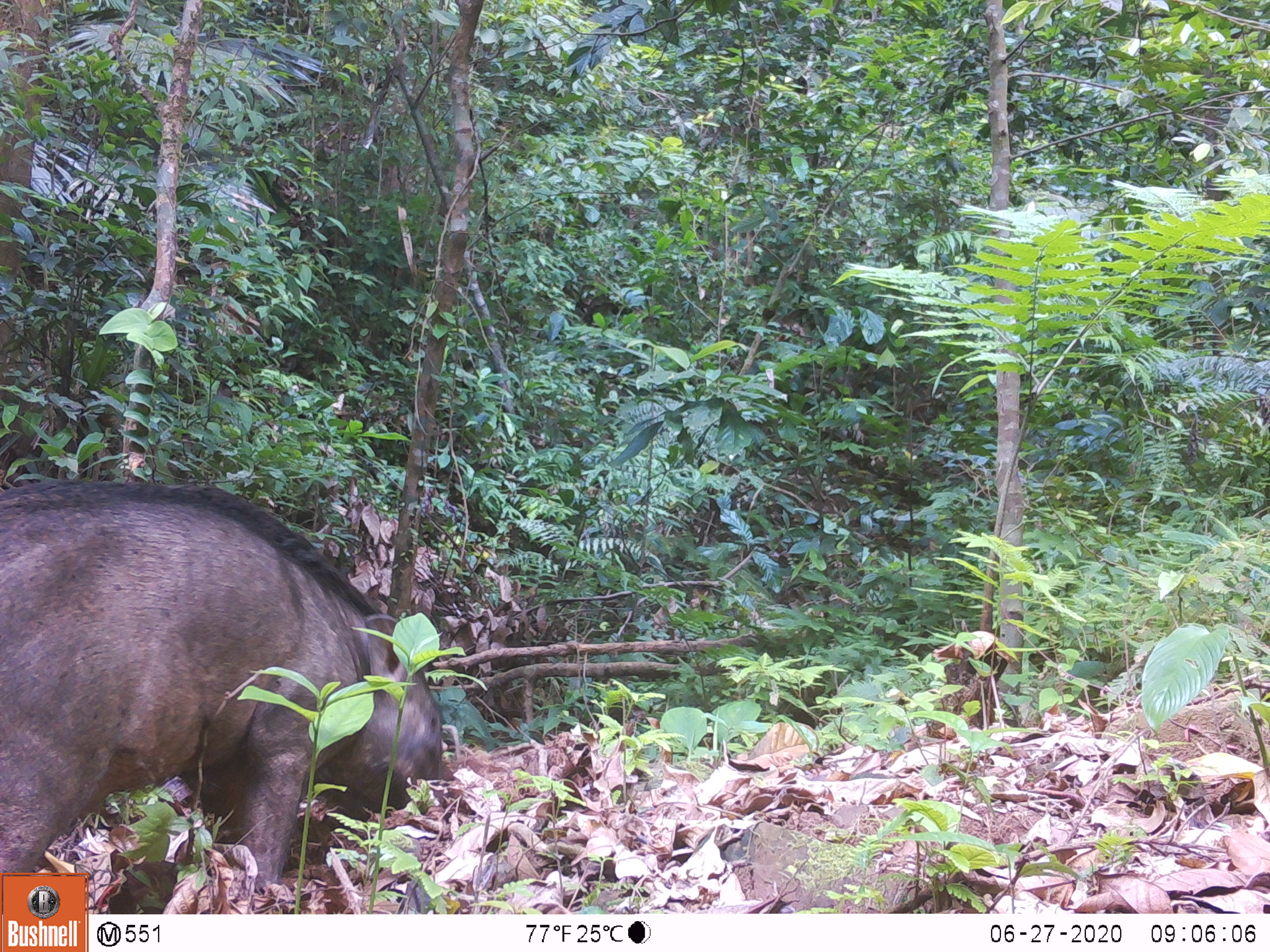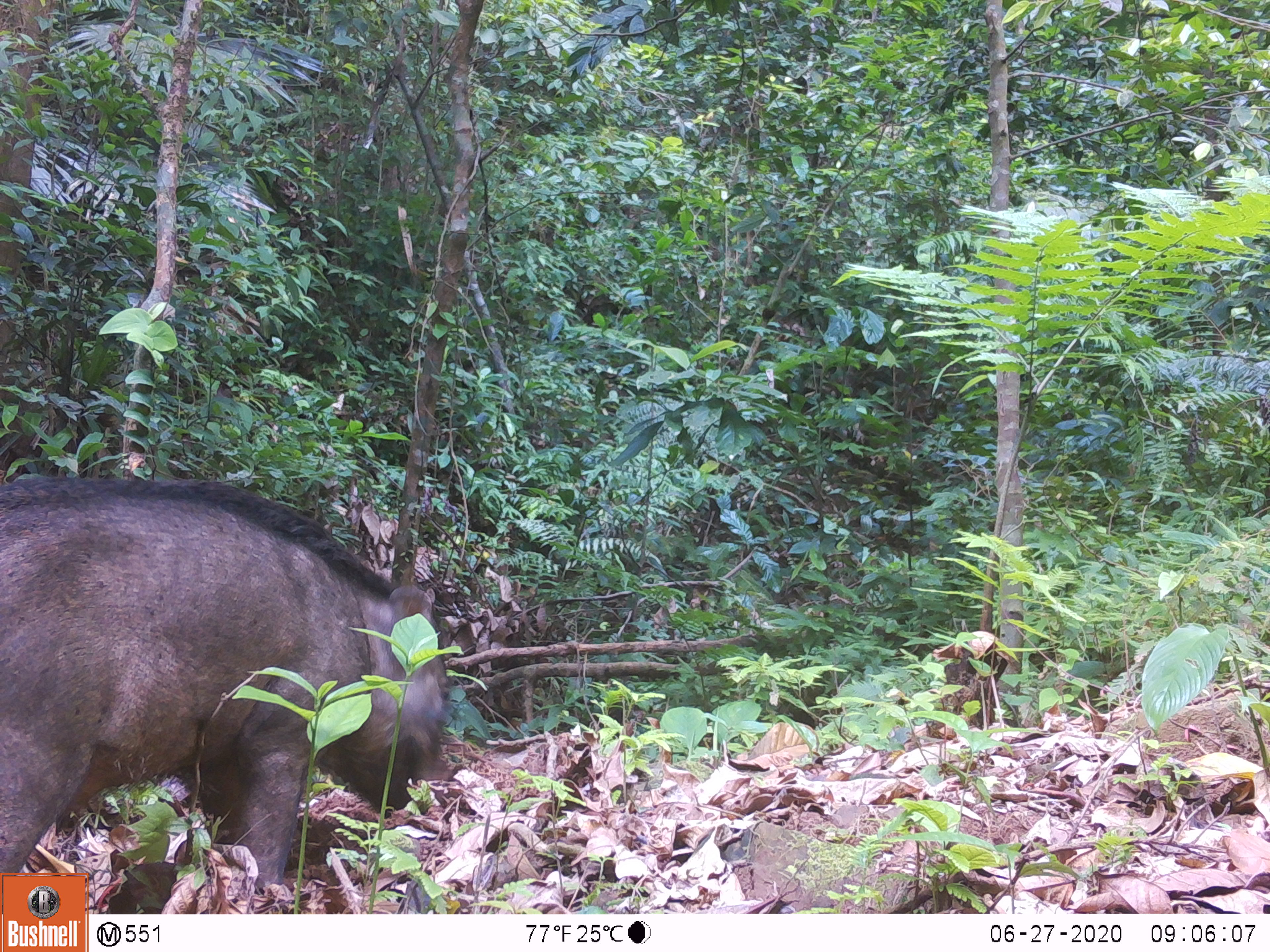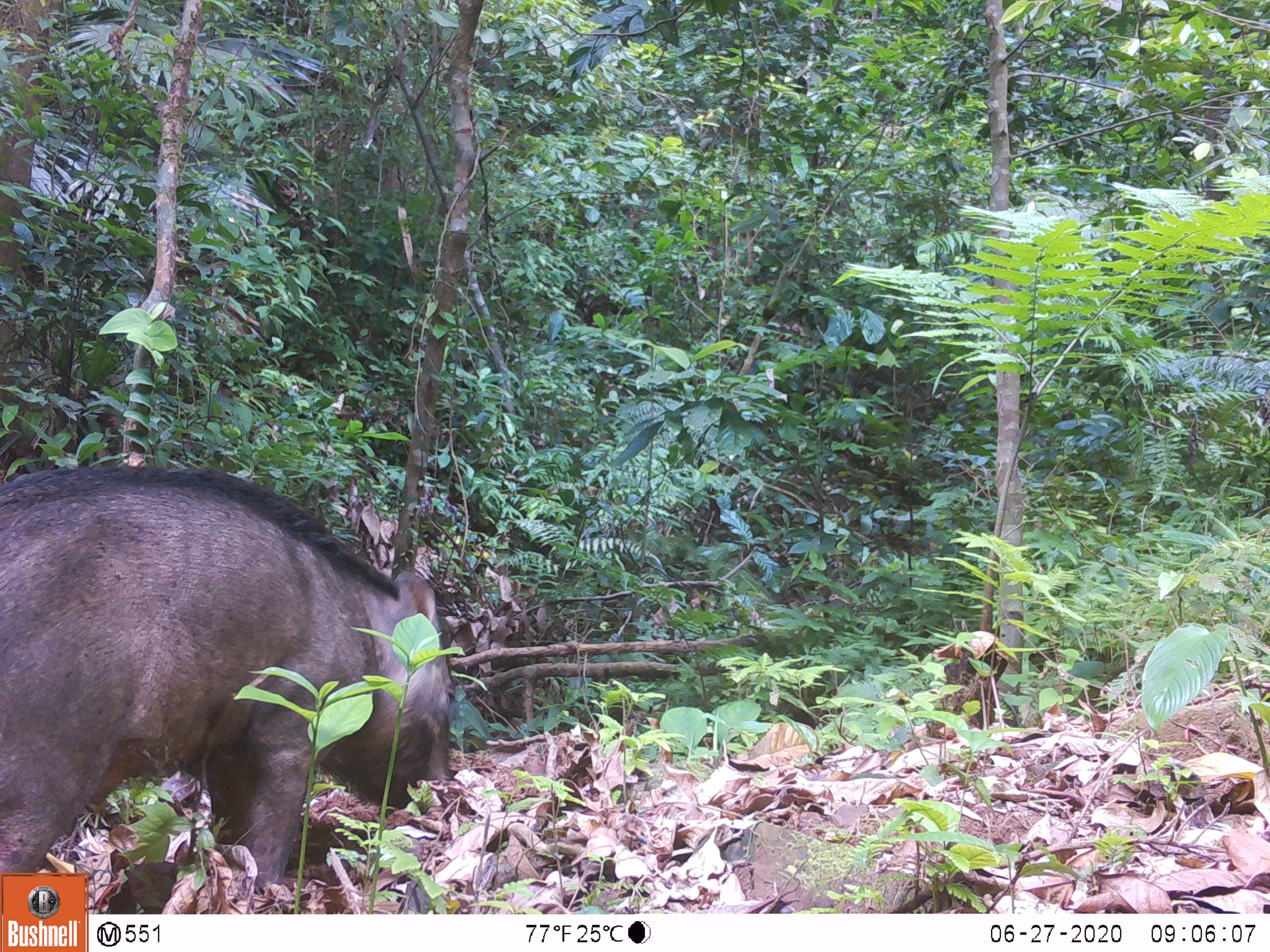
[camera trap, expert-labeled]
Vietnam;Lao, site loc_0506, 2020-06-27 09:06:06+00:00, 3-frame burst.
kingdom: Animalia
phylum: Chordata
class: Mammalia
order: Artiodactyla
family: Suidae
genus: Sus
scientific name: Sus scrofa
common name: eurasian wild pig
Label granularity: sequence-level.